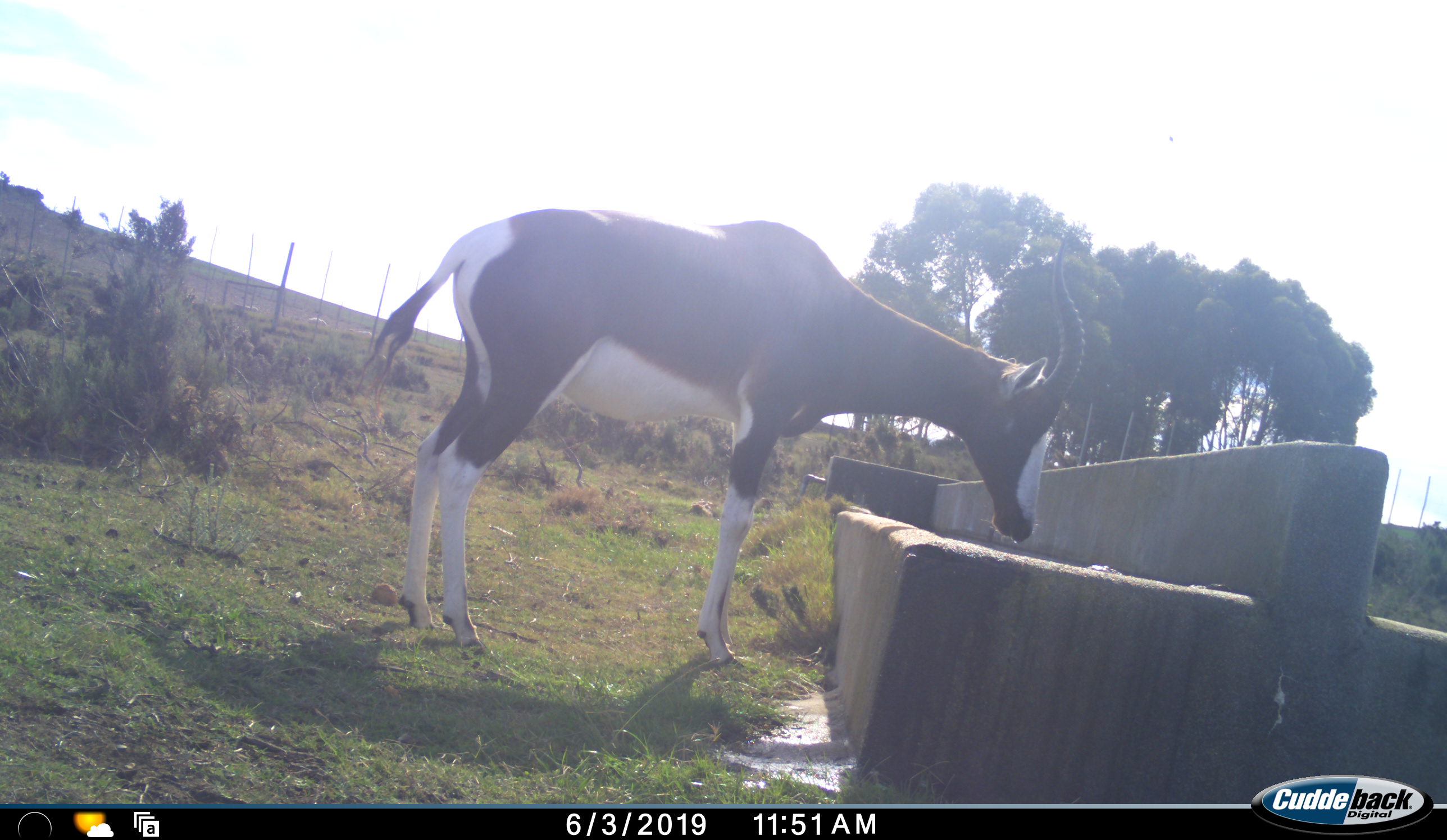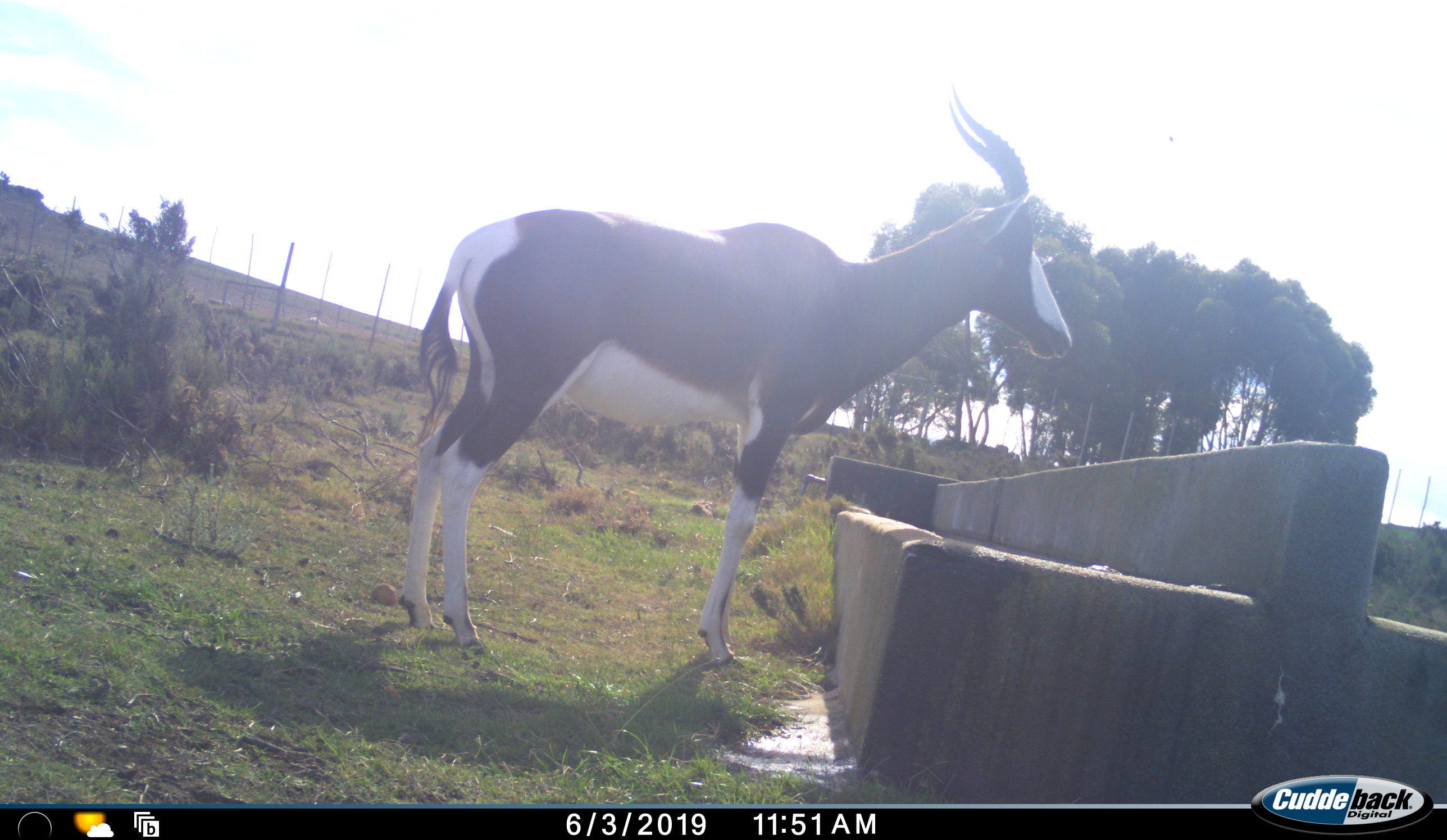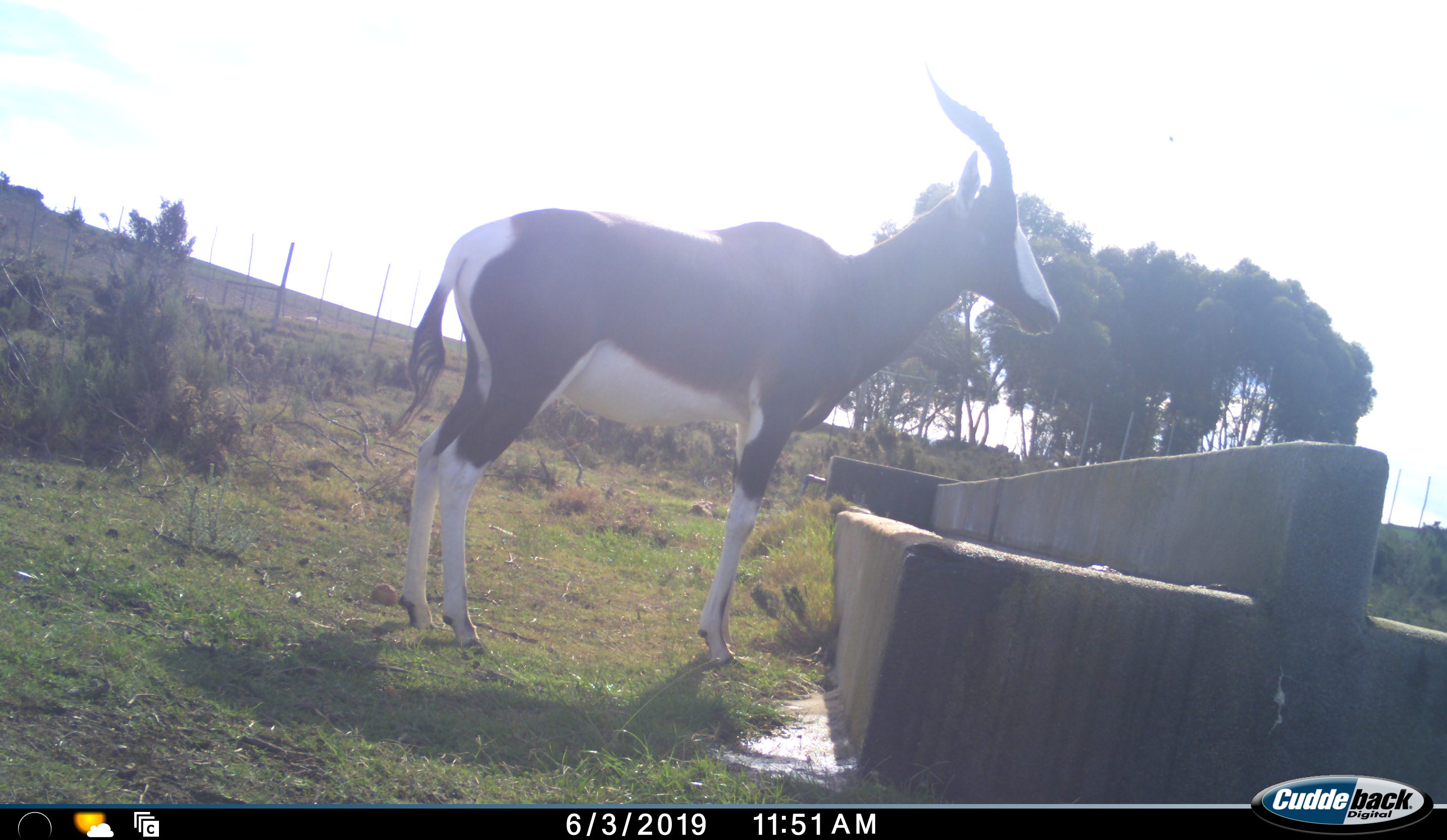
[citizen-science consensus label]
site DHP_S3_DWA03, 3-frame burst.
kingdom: Animalia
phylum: Chordata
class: Mammalia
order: Artiodactyla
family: Bovidae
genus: Damaliscus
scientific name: Damaliscus pygargus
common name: bontebok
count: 1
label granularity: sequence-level